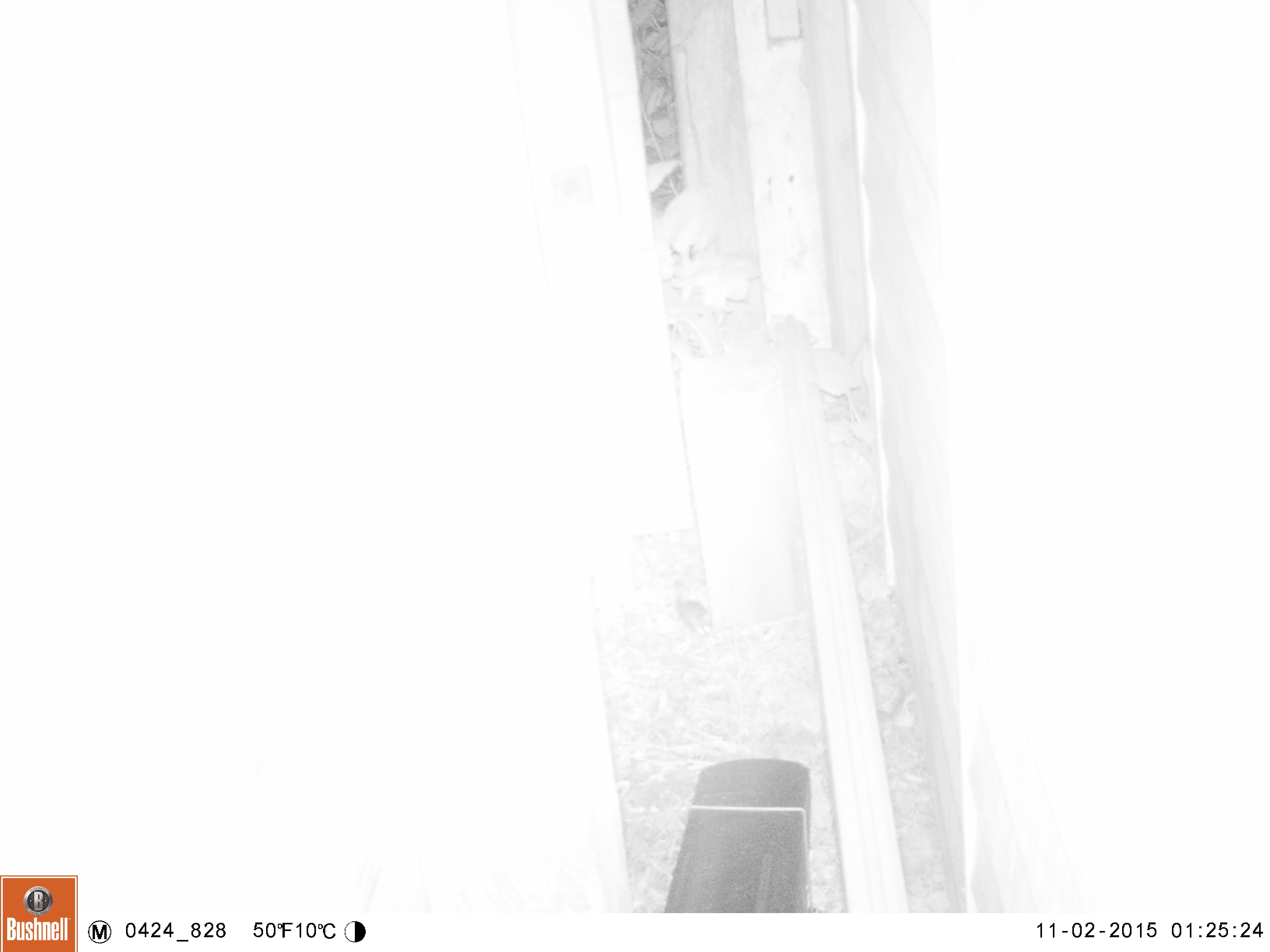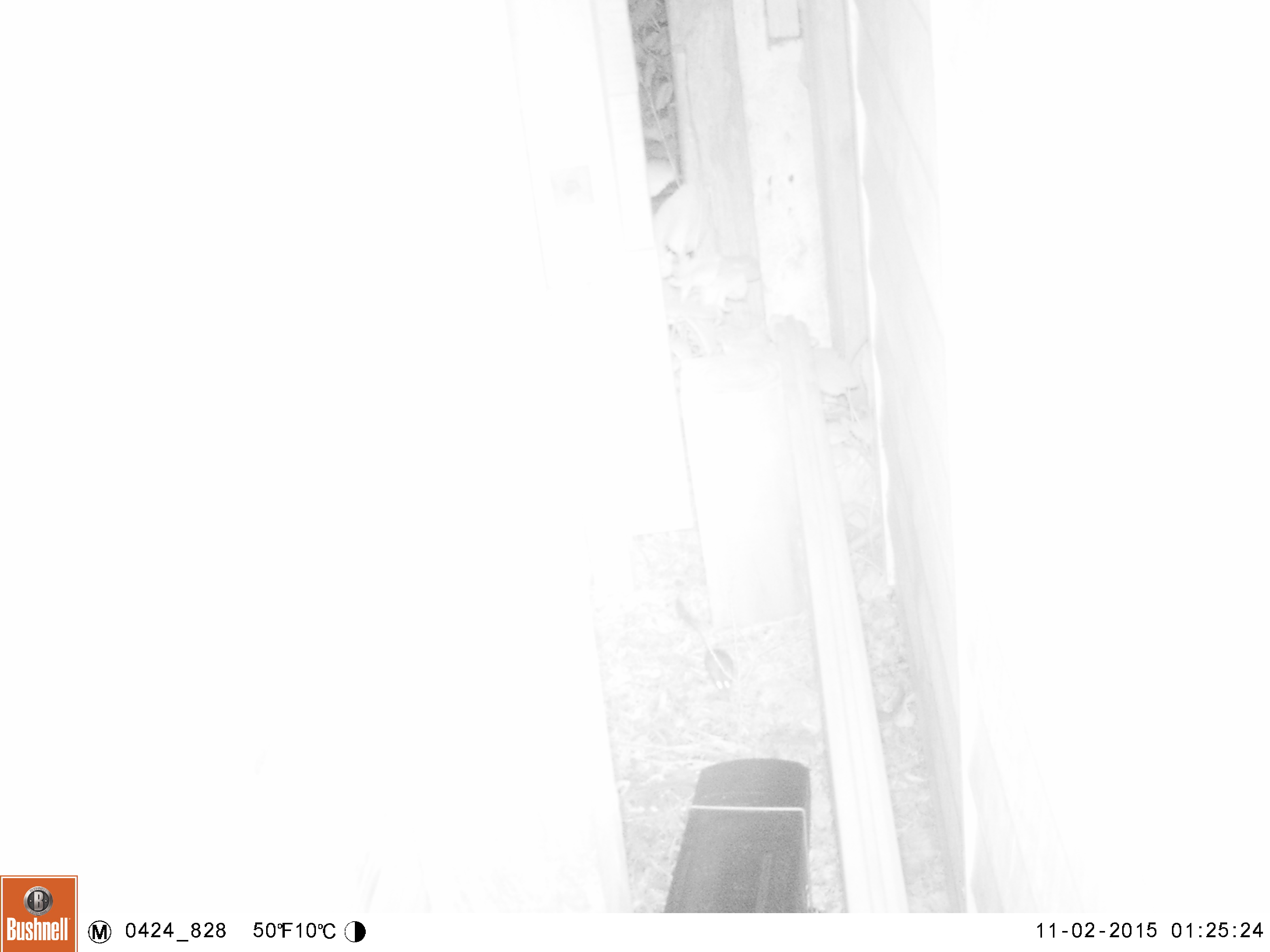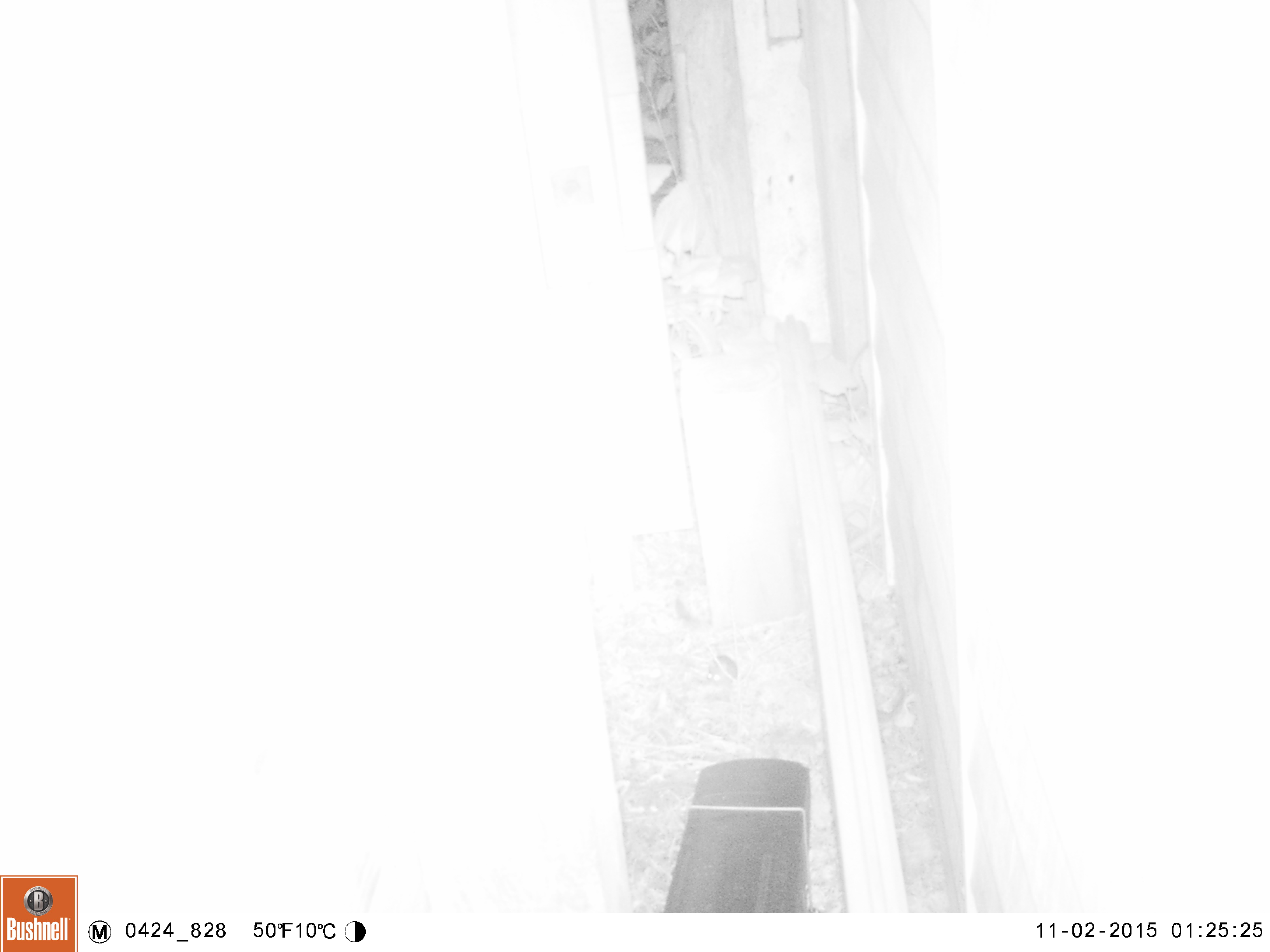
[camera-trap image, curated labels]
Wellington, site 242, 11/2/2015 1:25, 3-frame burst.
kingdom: Animalia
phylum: Chordata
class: Mammalia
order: Rodentia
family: Muridae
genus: Mus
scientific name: Mus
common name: mouse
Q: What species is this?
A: Mouse (Mus).